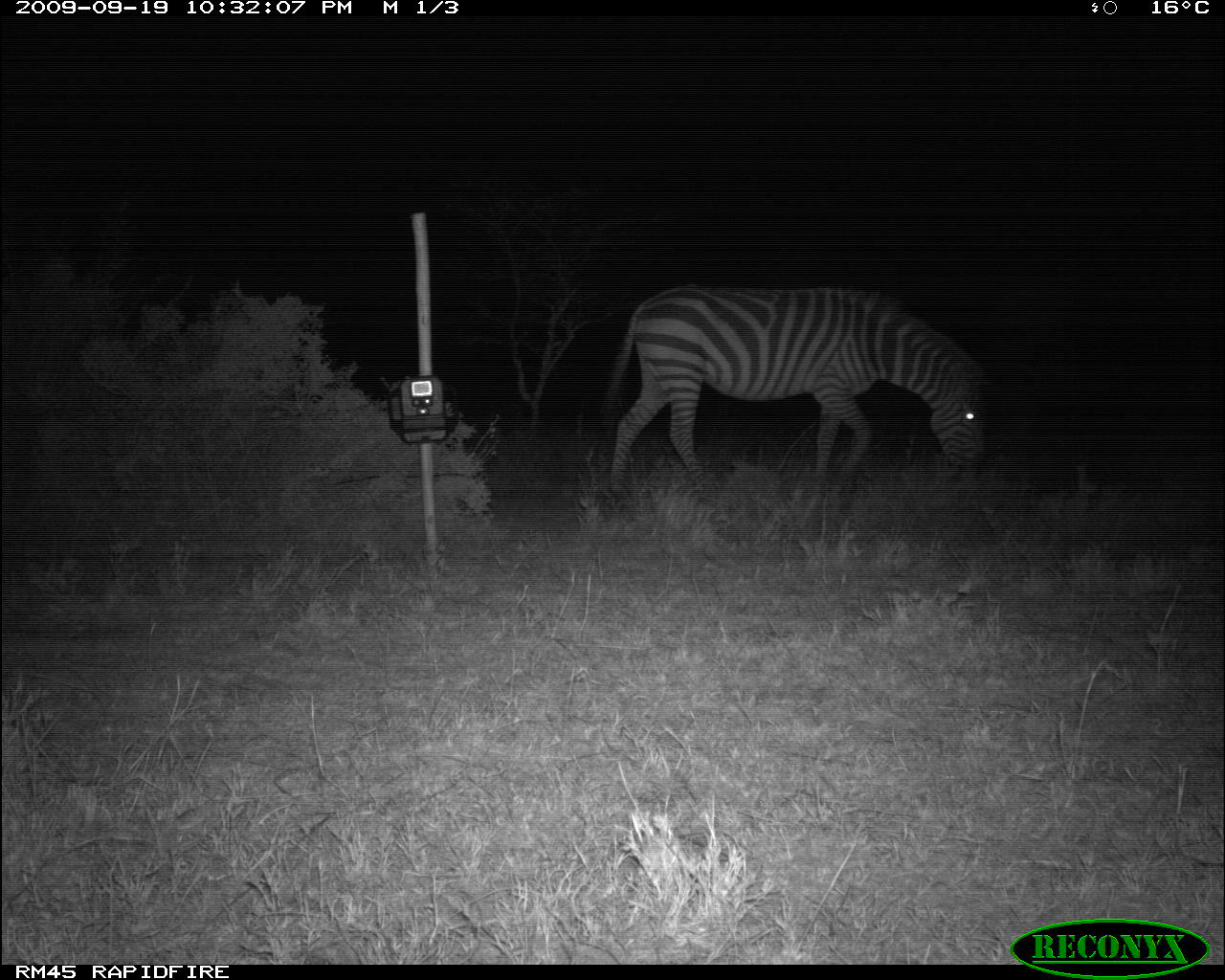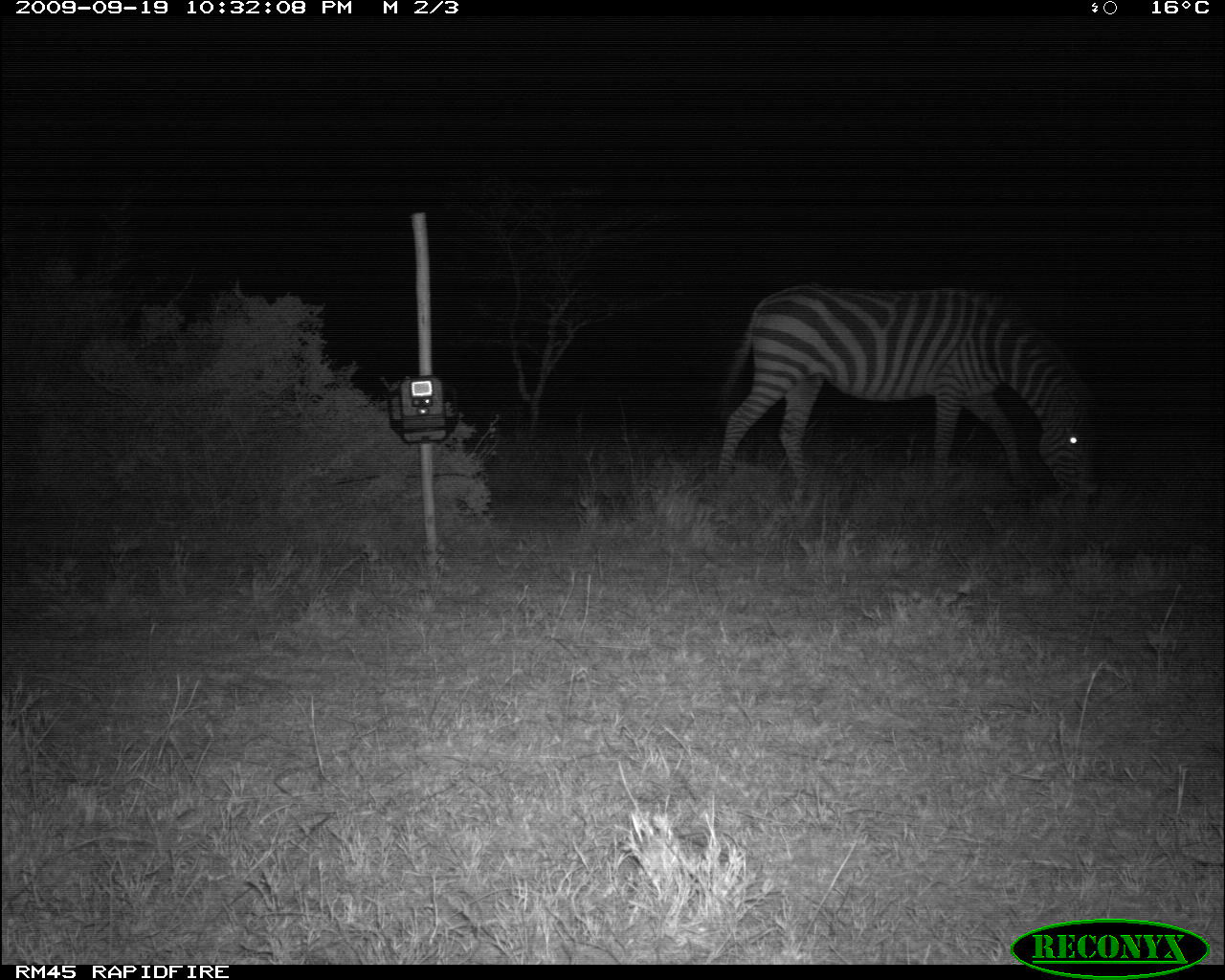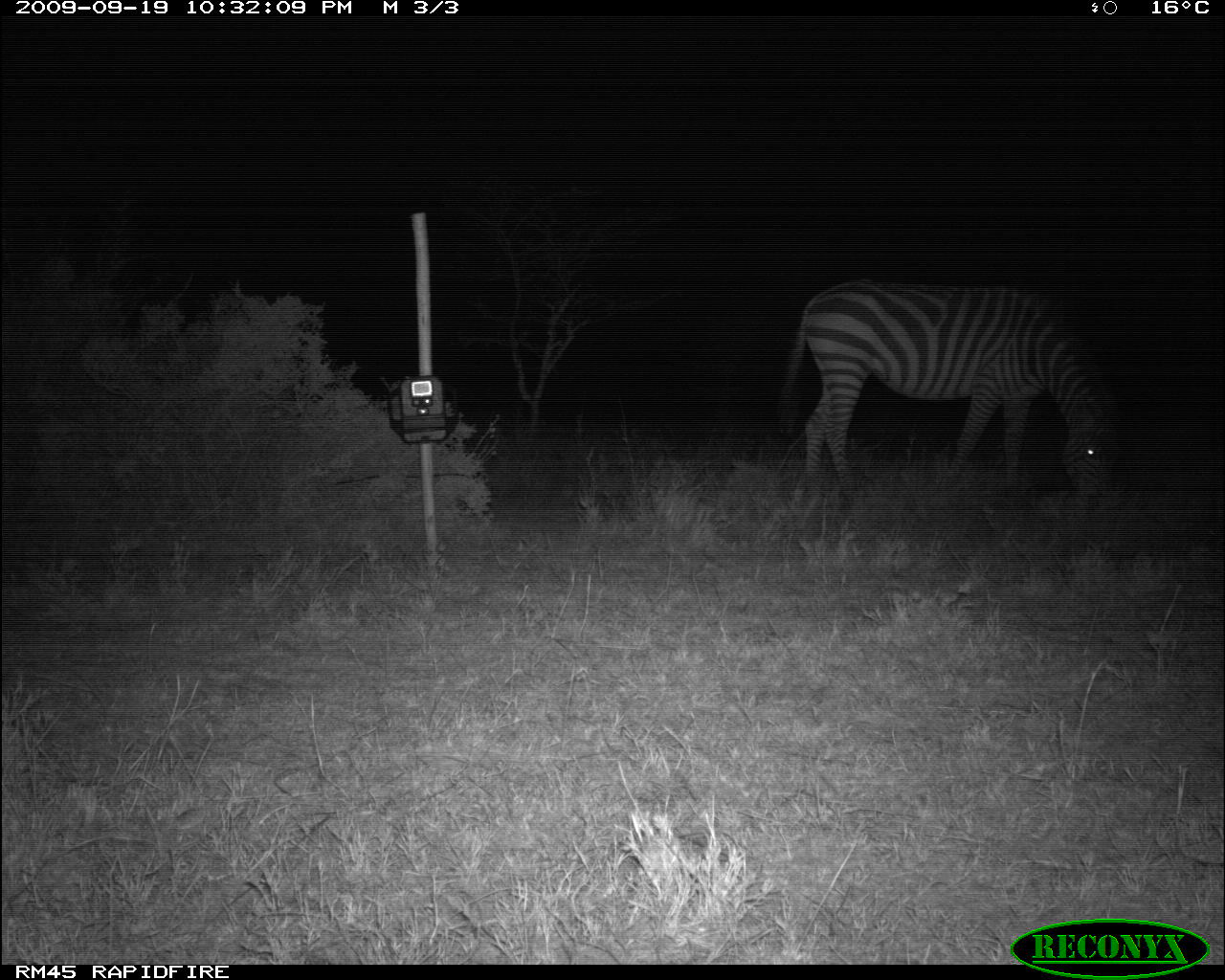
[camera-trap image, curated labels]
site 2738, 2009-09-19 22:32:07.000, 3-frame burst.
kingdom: Animalia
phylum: Chordata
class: Mammalia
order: Perissodactyla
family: Equidae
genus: Equus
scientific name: Equus quagga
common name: plains zebra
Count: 1.